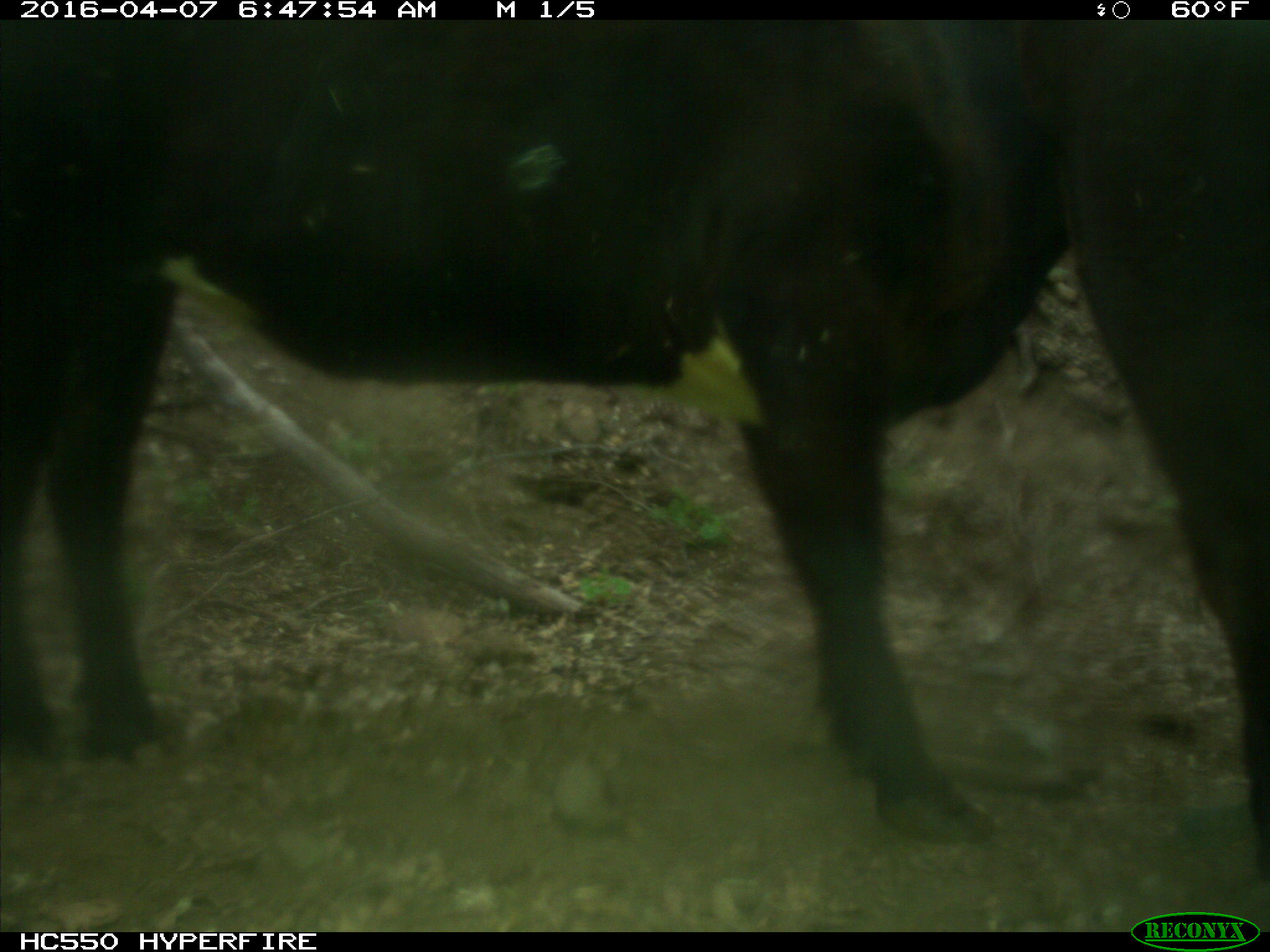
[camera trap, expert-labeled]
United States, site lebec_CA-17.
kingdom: Animalia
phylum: Chordata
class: Mammalia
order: Artiodactyla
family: Bovidae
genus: Bos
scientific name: Bos taurus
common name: domestic cow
Bos taurus (domestic cow).